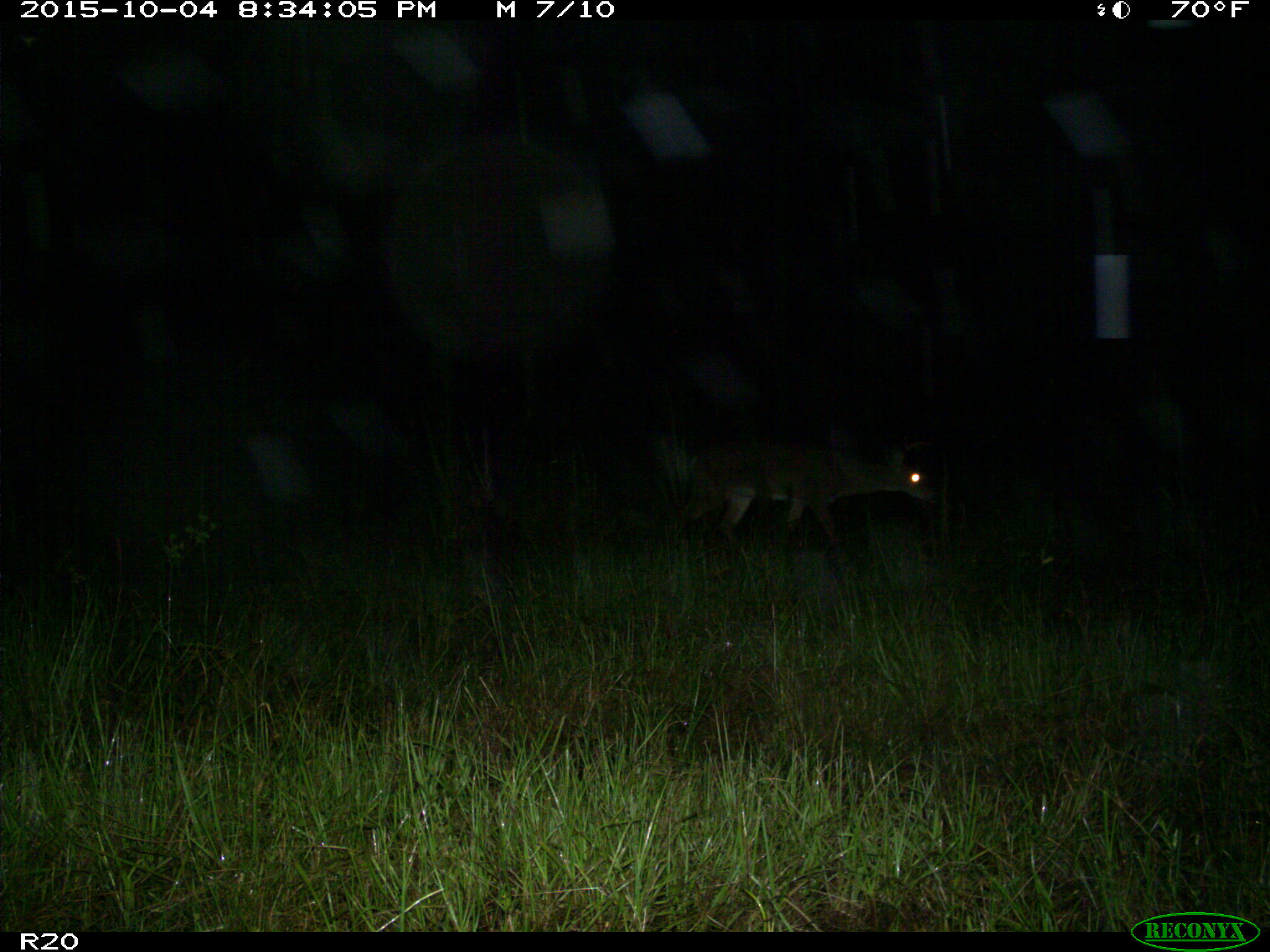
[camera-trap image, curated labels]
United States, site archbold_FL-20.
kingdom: Animalia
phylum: Chordata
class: Mammalia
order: Artiodactyla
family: Cervidae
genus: Odocoileus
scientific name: Odocoileus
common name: deer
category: unidentified deer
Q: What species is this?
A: Unidentified deer (deer) (Odocoileus).